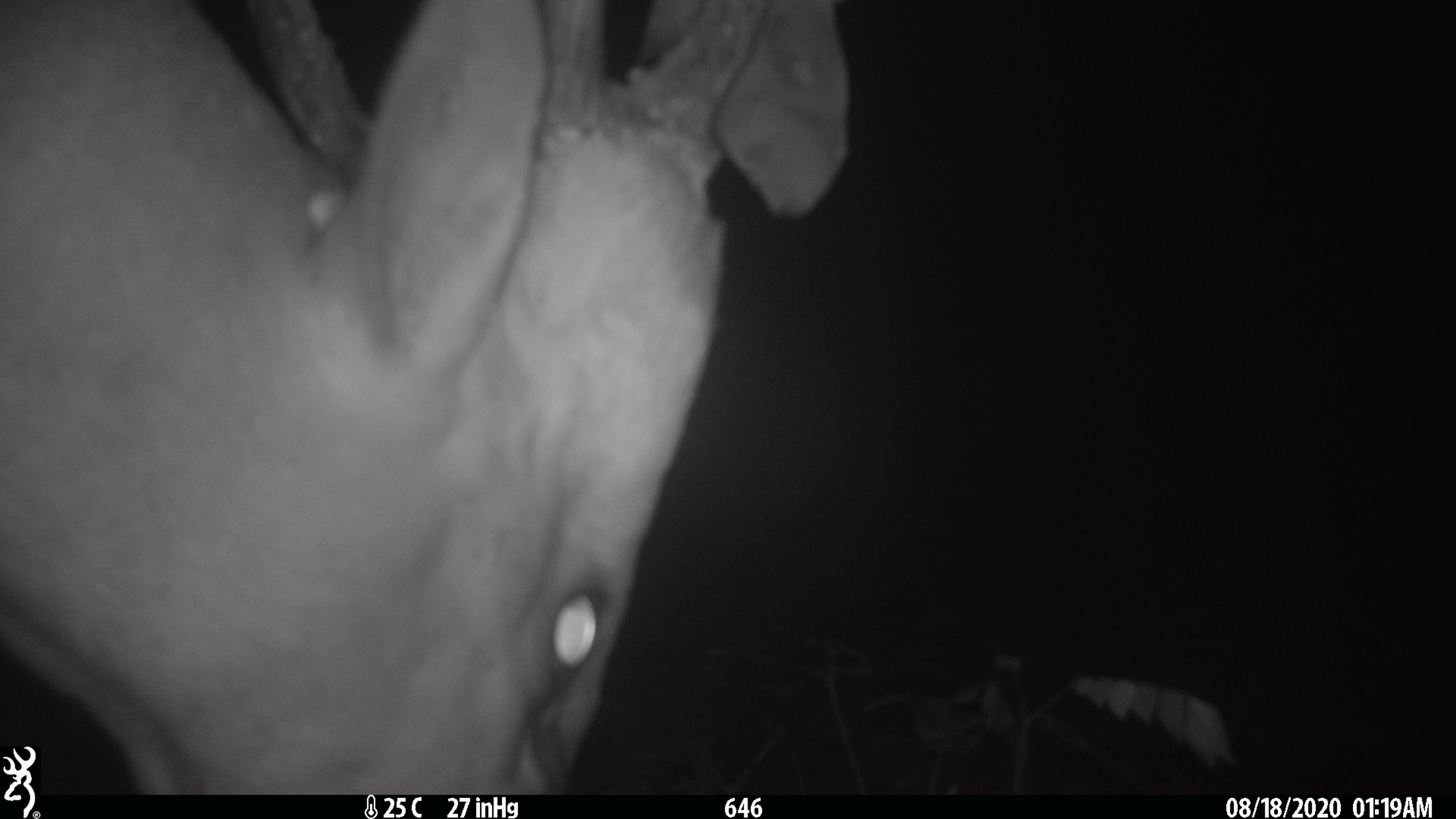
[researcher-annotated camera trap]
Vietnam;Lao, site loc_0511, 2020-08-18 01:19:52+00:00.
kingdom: Animalia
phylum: Chordata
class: Mammalia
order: Artiodactyla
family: Cervidae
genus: Muntiacus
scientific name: Muntiacus vuquangensis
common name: large-antlered muntjac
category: large antlered muntjac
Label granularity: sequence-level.